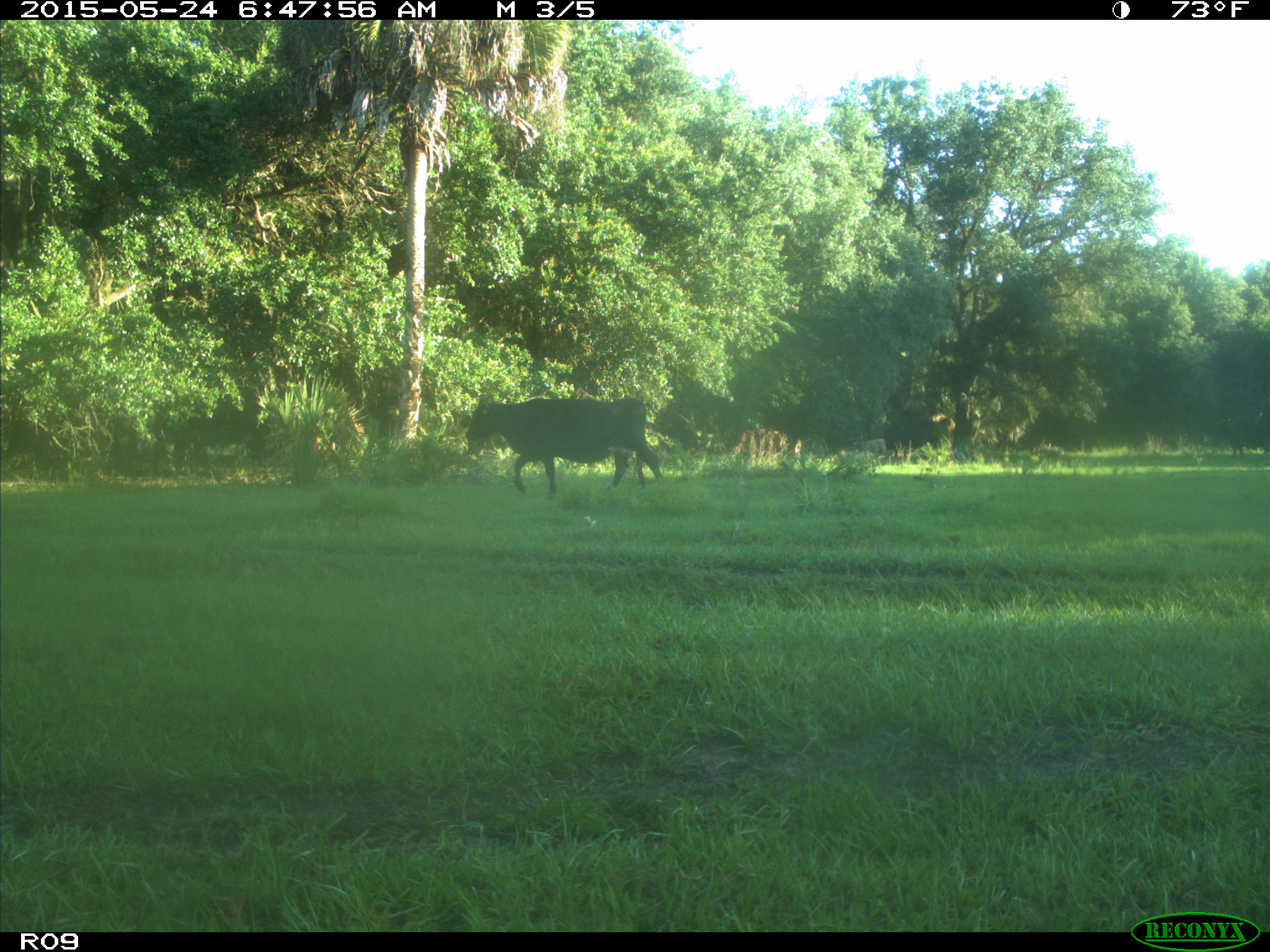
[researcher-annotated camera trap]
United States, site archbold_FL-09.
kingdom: Animalia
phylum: Chordata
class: Mammalia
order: Artiodactyla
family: Bovidae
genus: Bos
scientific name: Bos taurus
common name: domestic cow